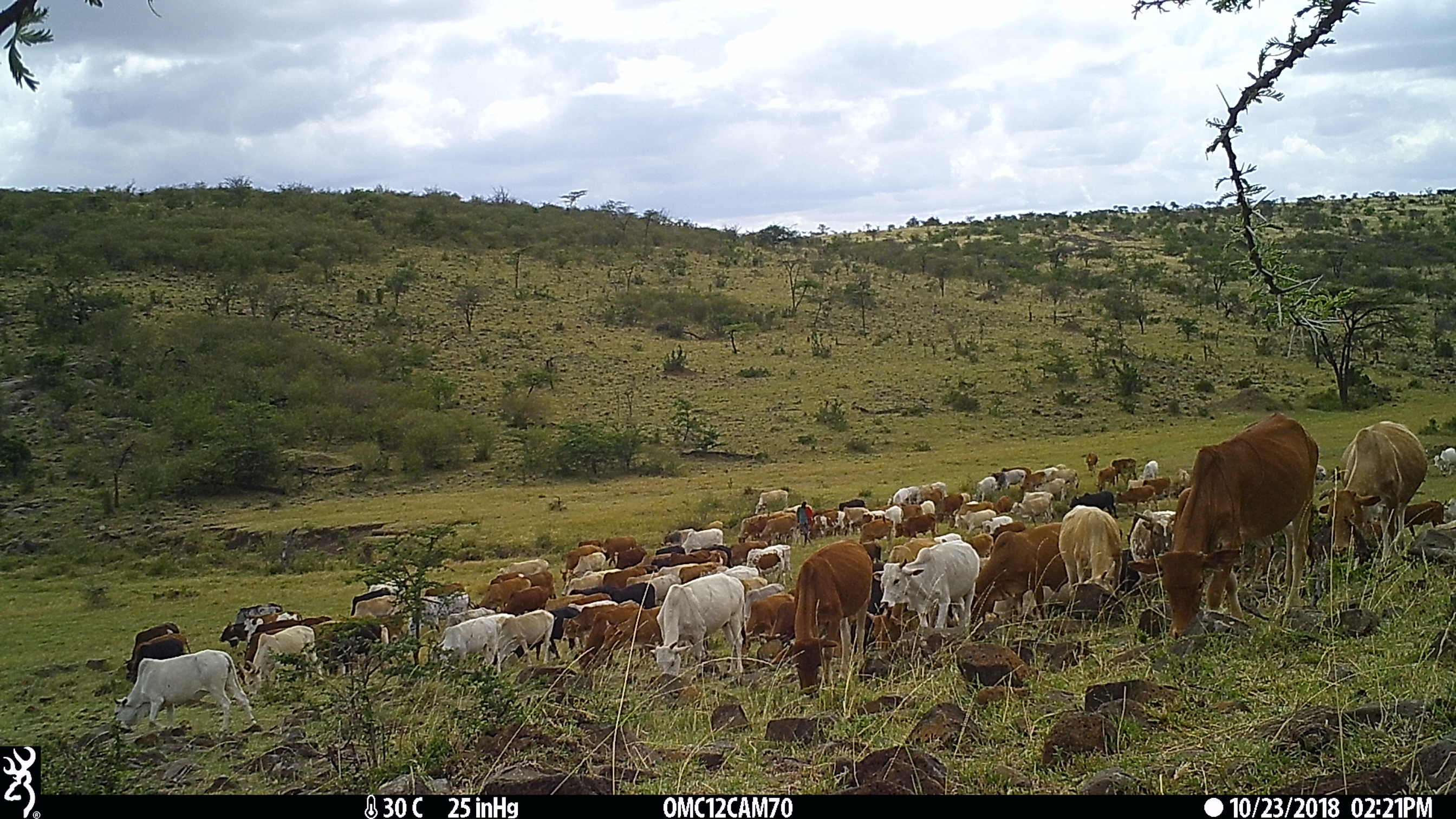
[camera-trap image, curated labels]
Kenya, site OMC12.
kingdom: Animalia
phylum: Chordata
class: Mammalia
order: Artiodactyla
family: Bovidae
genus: Bos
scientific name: Bos taurus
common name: cattle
Cattle (Bos taurus).